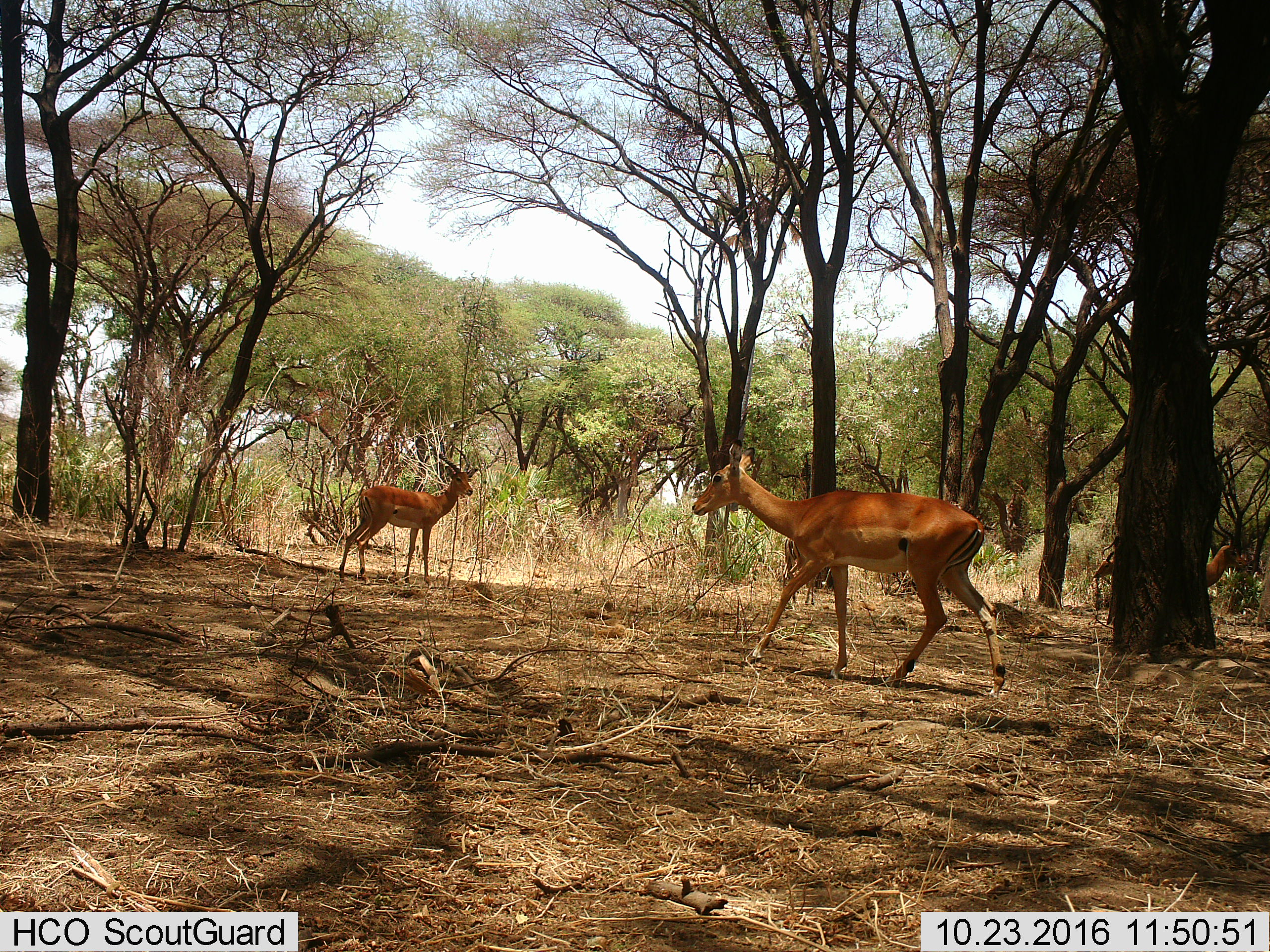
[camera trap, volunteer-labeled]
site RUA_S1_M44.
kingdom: Animalia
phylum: Chordata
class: Mammalia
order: Artiodactyla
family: Bovidae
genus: Aepyceros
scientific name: Aepyceros melampus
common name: impala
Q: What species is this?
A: Impala (Aepyceros melampus).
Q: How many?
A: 3.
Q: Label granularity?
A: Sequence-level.